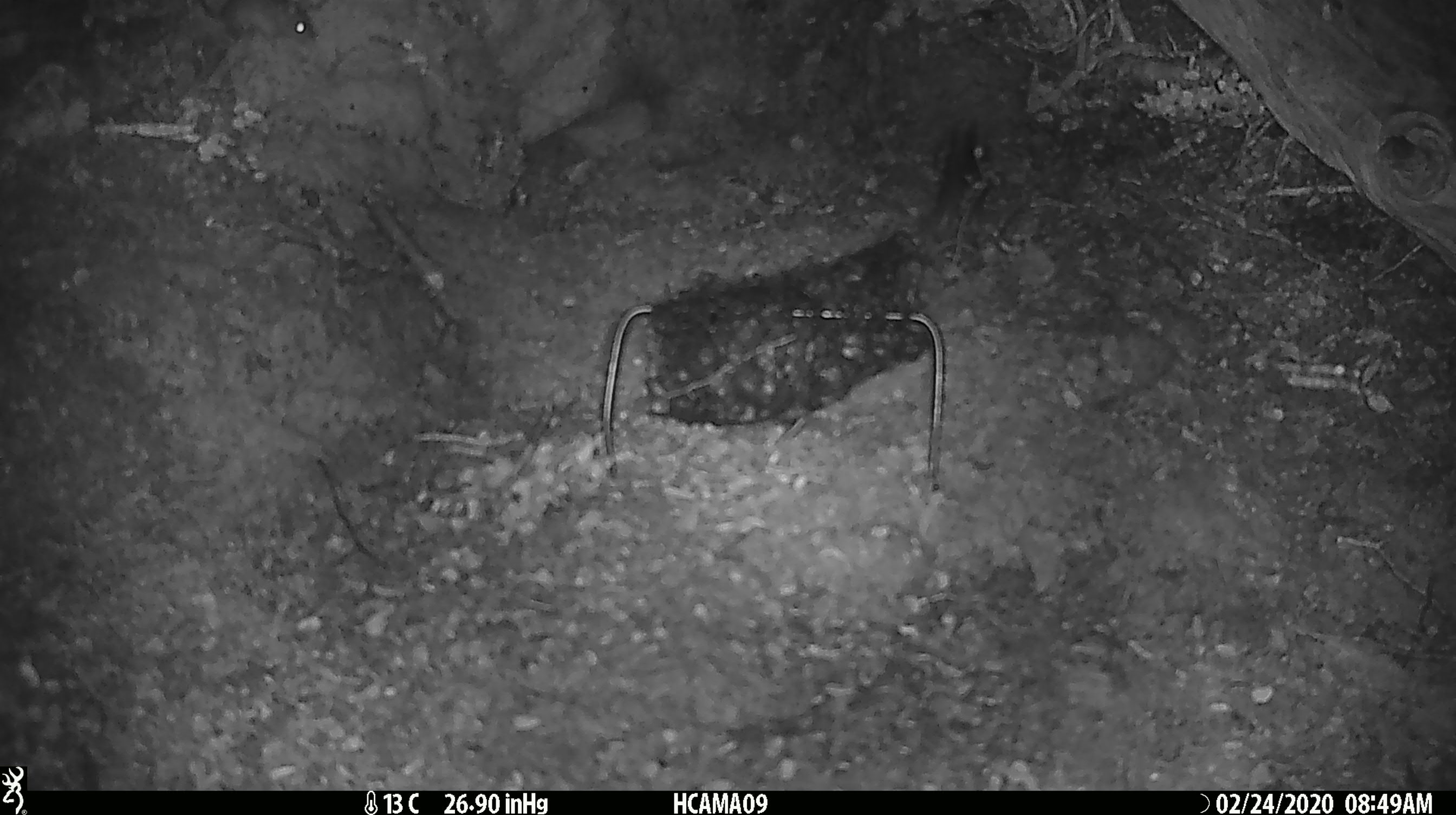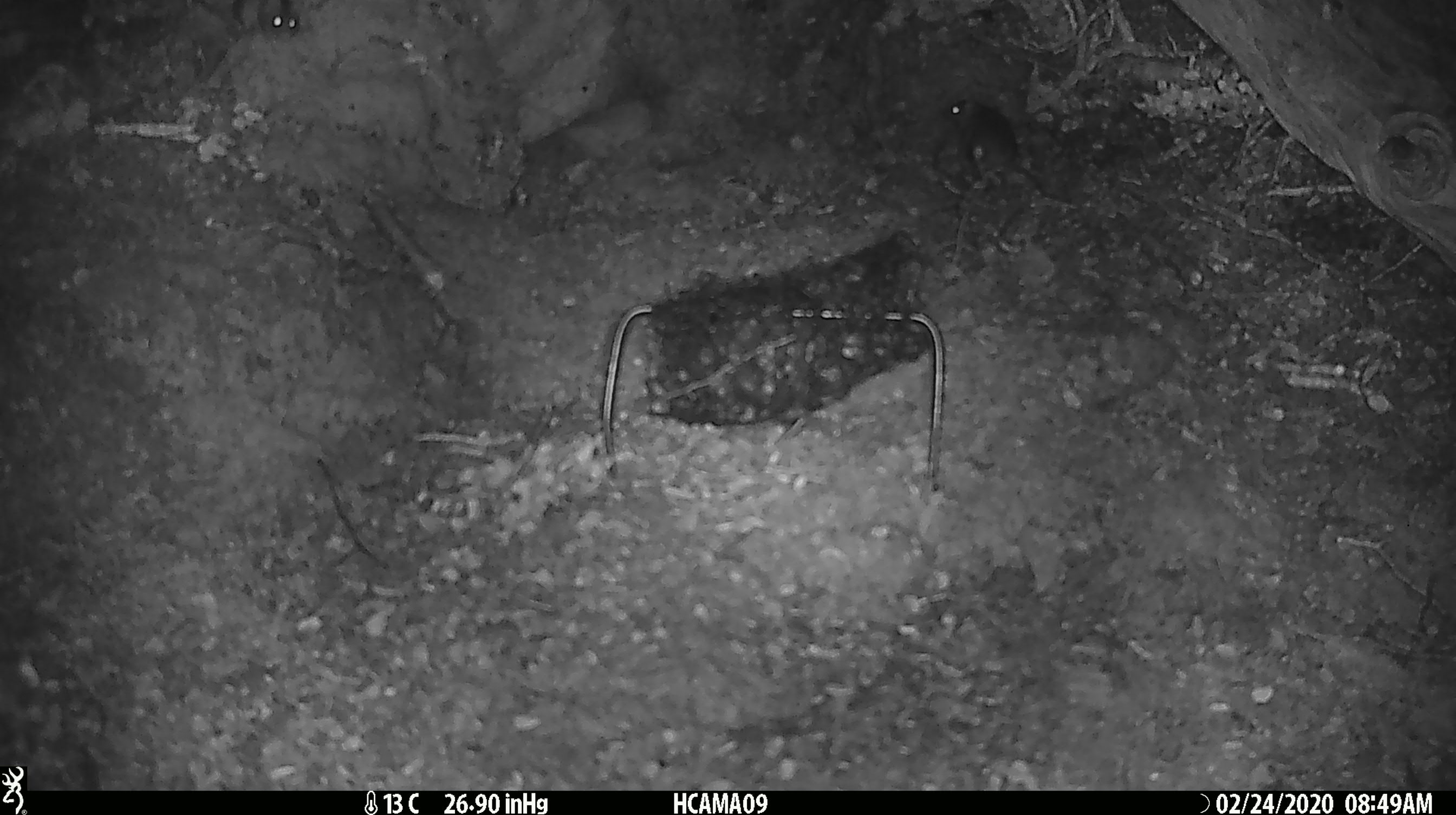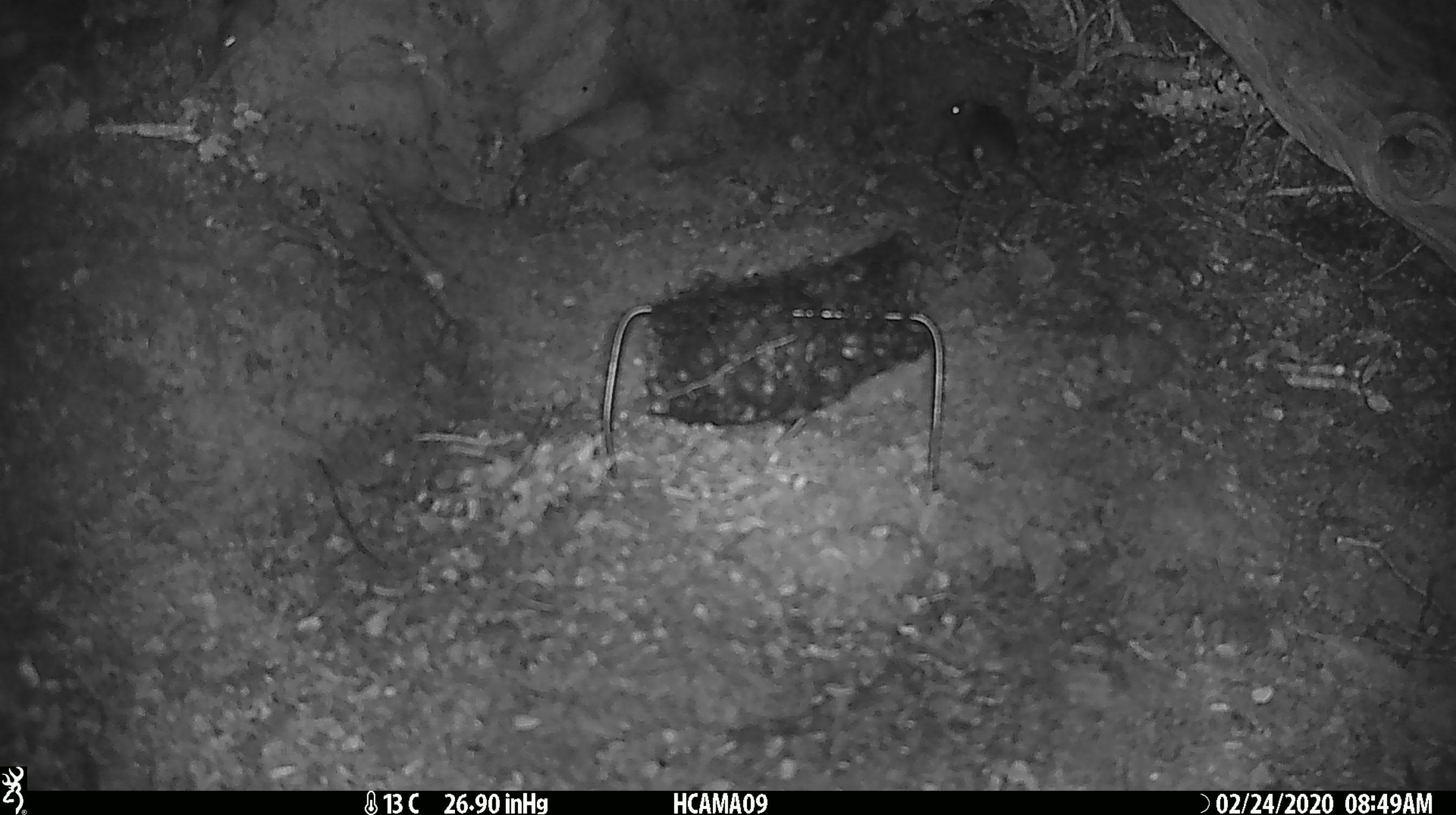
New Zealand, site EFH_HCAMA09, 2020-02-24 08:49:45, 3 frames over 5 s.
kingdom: Animalia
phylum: Chordata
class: Mammalia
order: Rodentia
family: Muridae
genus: Mus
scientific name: Mus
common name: mouse